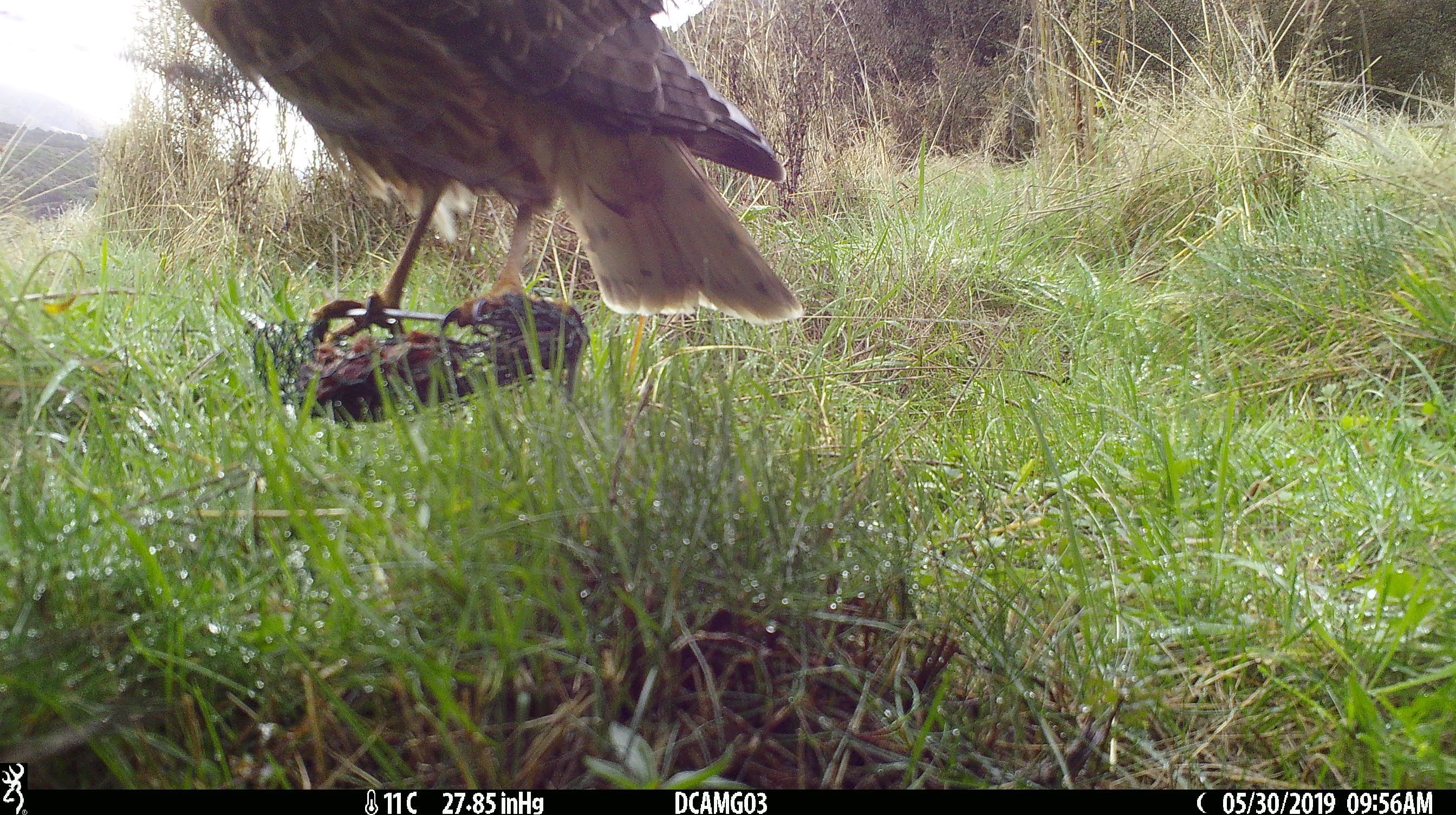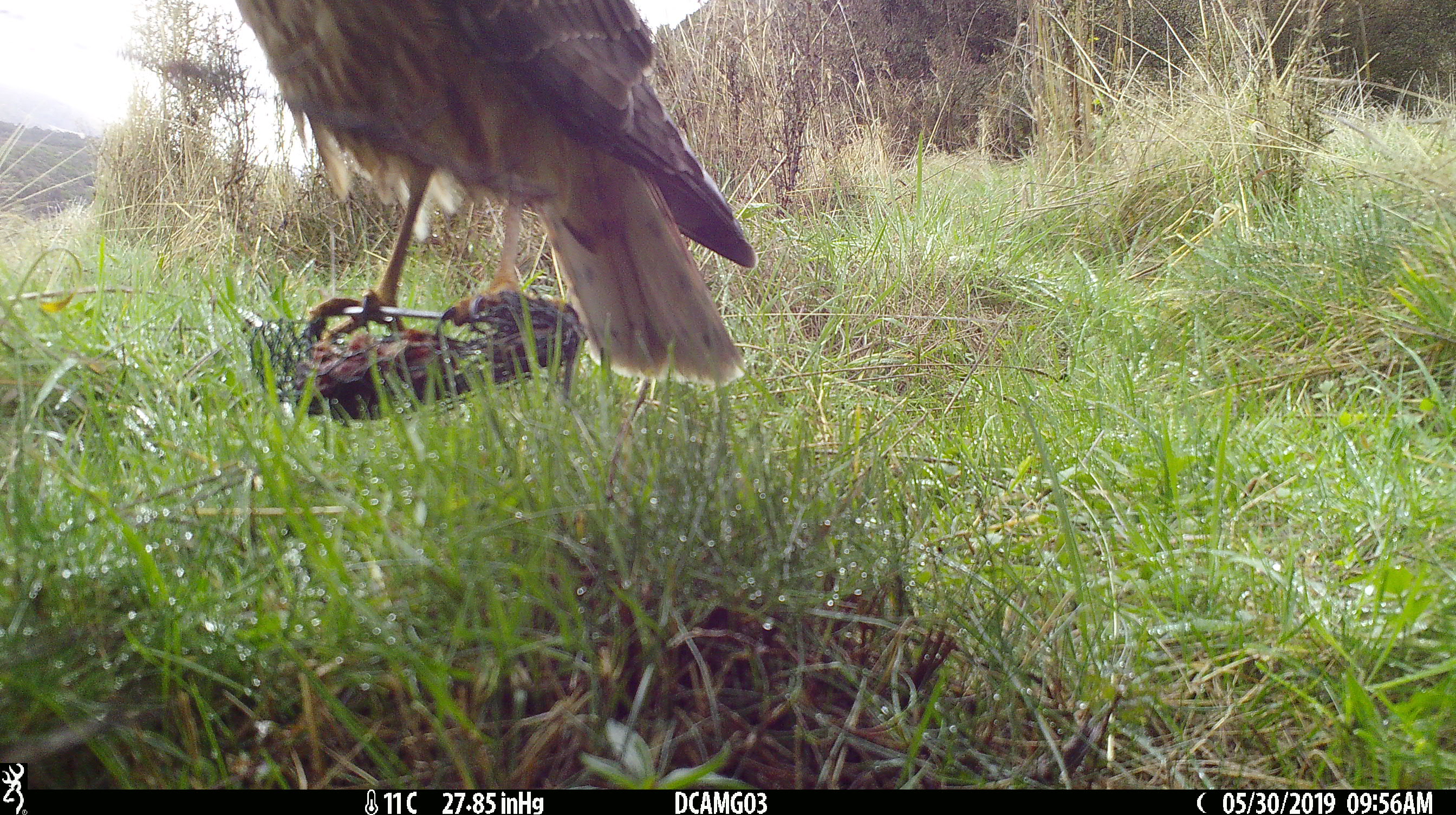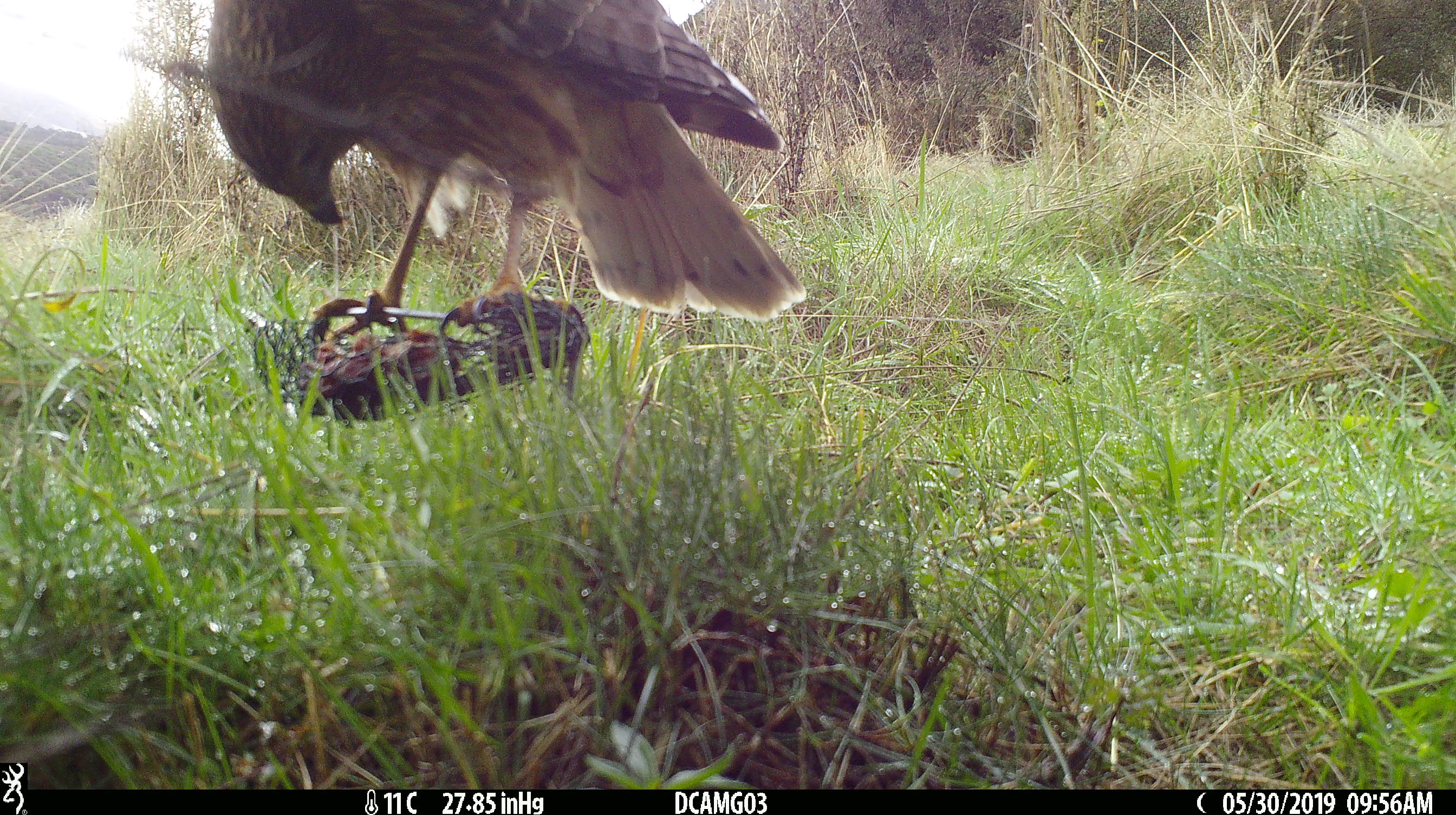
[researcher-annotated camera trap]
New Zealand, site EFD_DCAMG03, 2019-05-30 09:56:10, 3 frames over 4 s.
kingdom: Animalia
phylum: Chordata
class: Aves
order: Accipitriformes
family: Accipitridae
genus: Circus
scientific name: Circus approximans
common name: swamp harrier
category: harrier